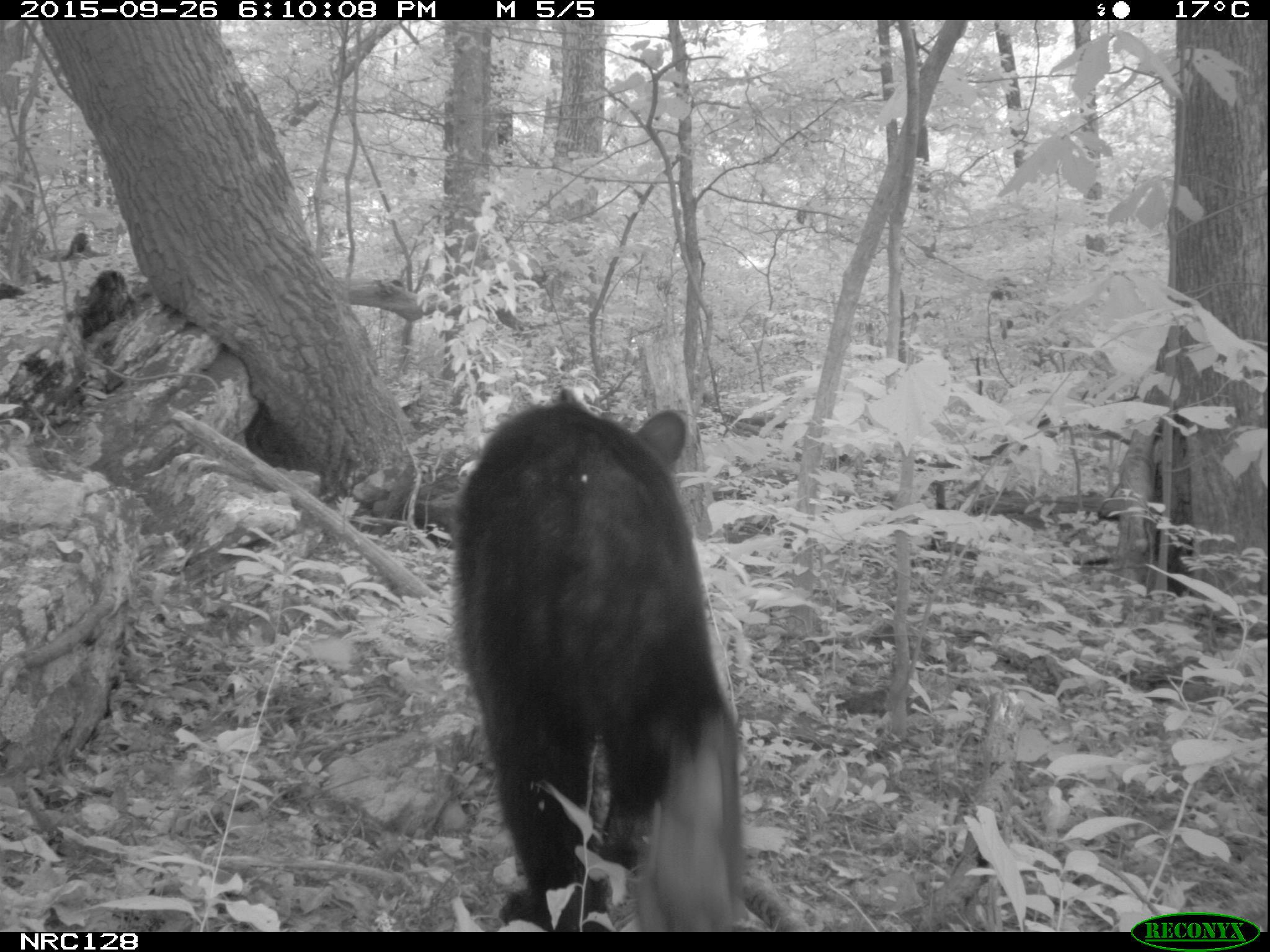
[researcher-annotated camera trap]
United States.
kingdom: Animalia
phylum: Chordata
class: Mammalia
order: Carnivora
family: Ursidae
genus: Ursus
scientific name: Ursus americanus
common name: american black bear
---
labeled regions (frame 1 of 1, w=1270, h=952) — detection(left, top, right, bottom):
American Black Bear: detection(456, 389, 763, 915)